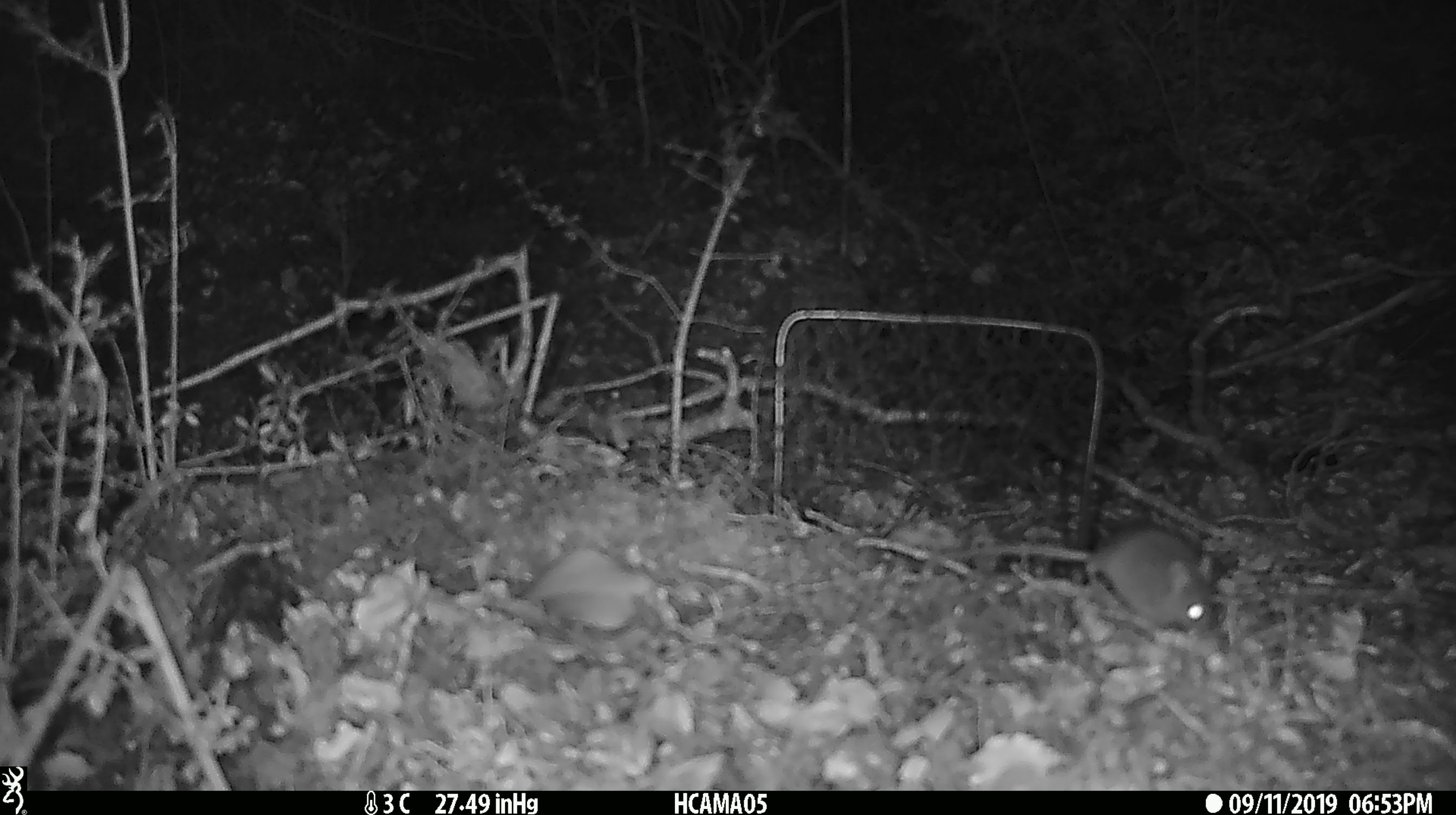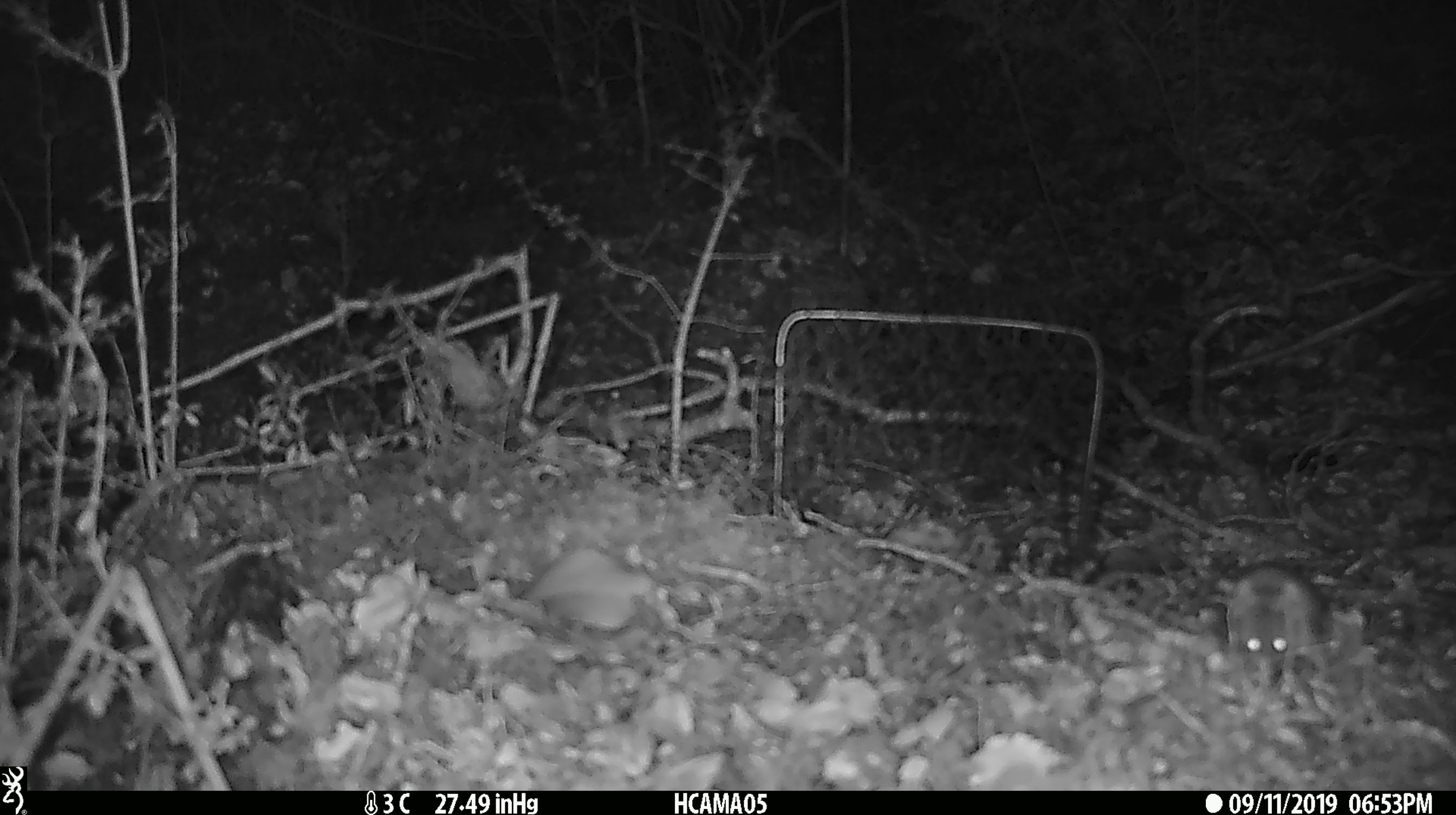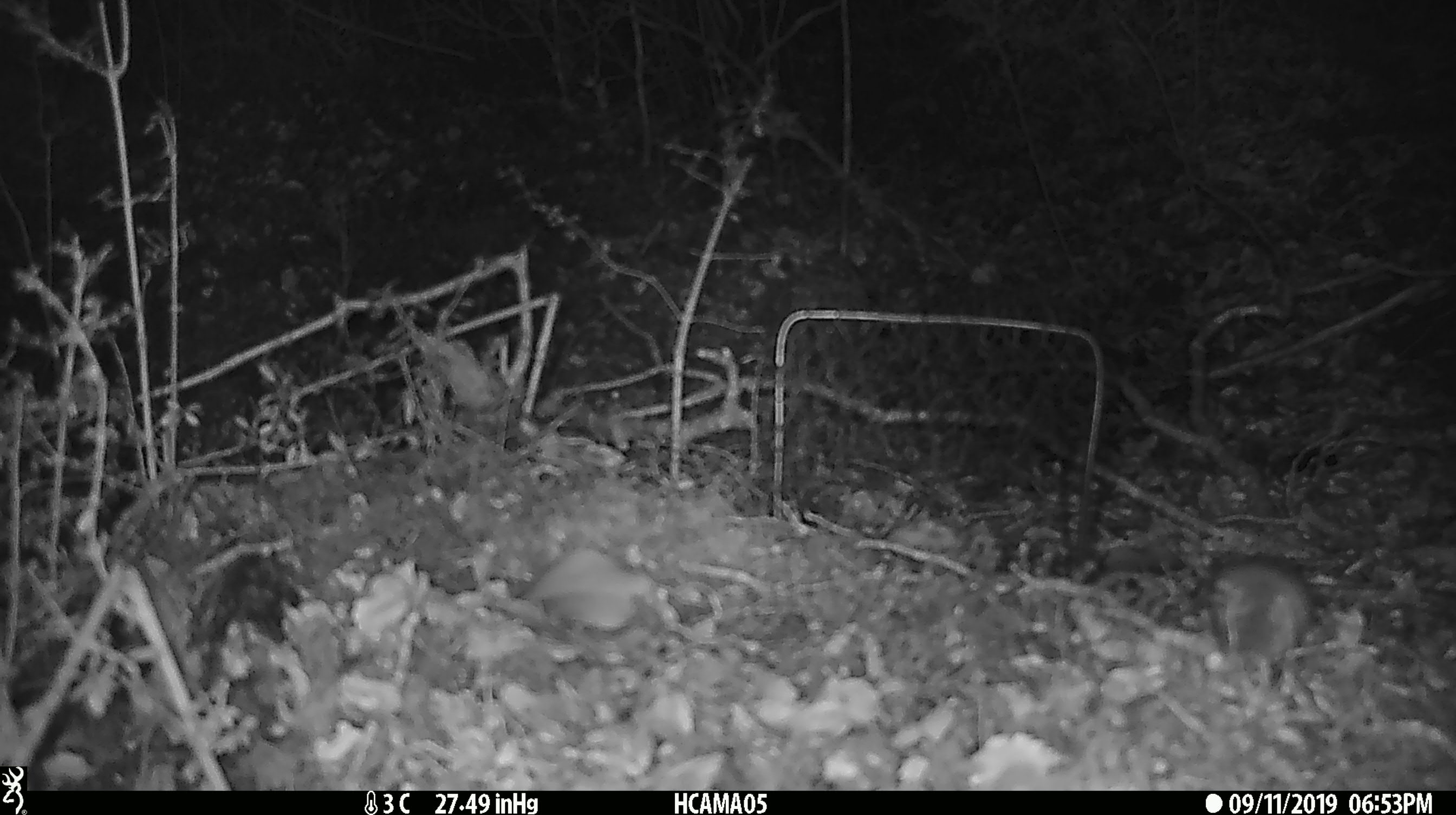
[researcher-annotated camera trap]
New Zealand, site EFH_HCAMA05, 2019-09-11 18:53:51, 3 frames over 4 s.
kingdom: Animalia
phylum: Chordata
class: Mammalia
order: Rodentia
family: Muridae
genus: Mus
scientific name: Mus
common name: mouse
Mouse (Mus).